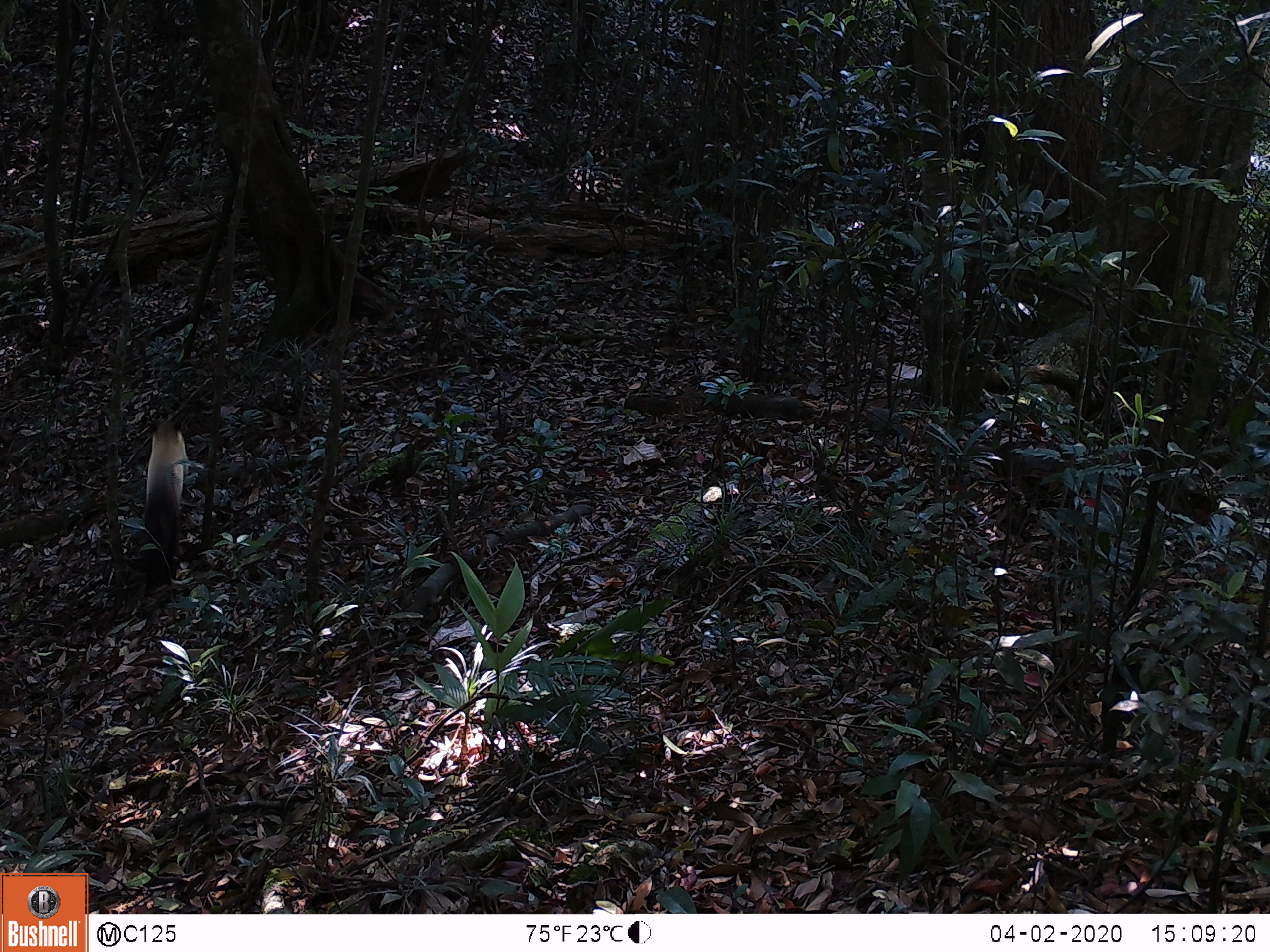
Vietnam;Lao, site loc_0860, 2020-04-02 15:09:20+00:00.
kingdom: Animalia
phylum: Chordata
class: Mammalia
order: Carnivora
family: Mustelidae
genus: Martes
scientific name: Martes flavigula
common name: yellow-throated marten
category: yellow throated marten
Yellow throated marten (yellow-throated marten) (Martes flavigula). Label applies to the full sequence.